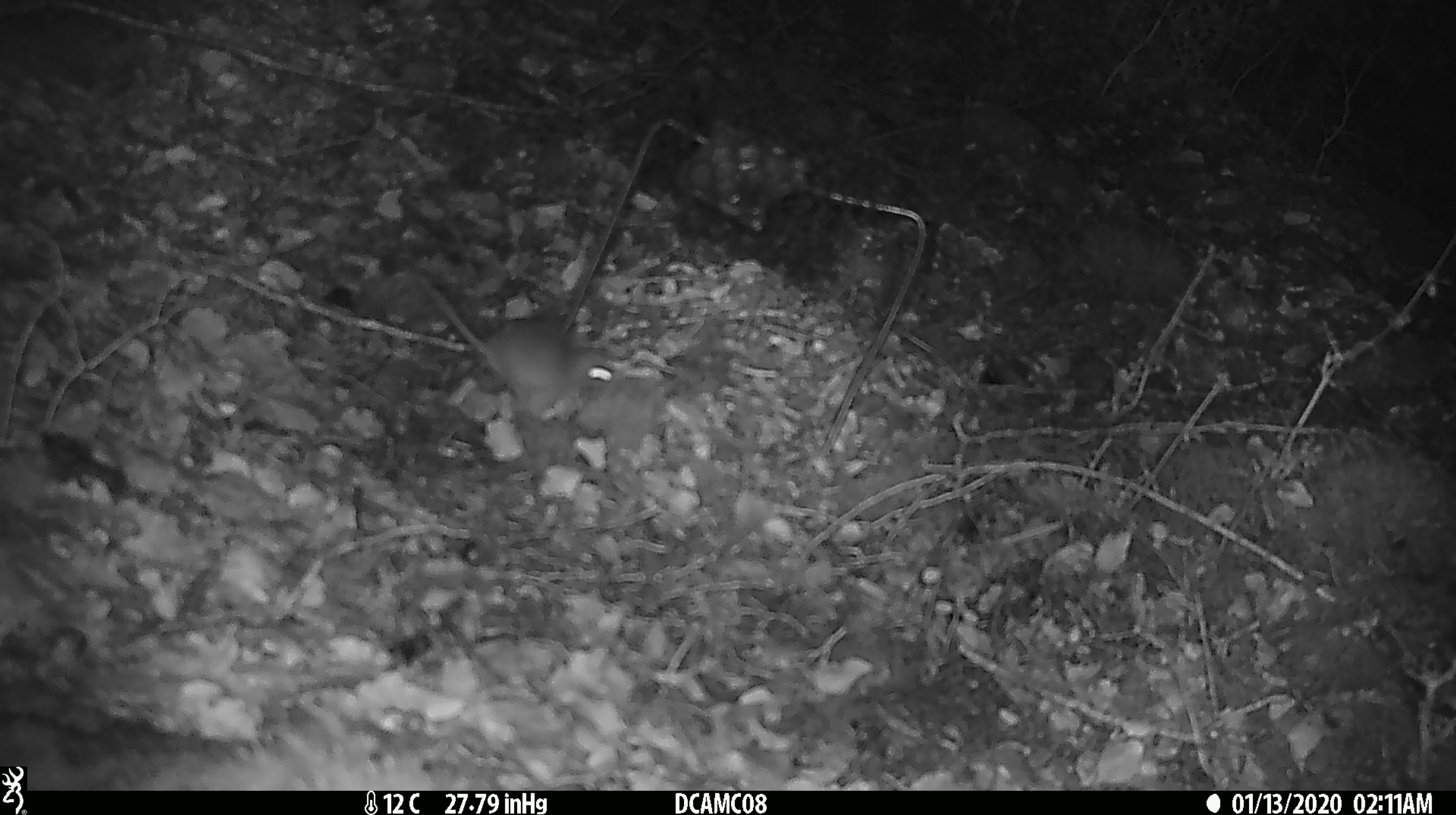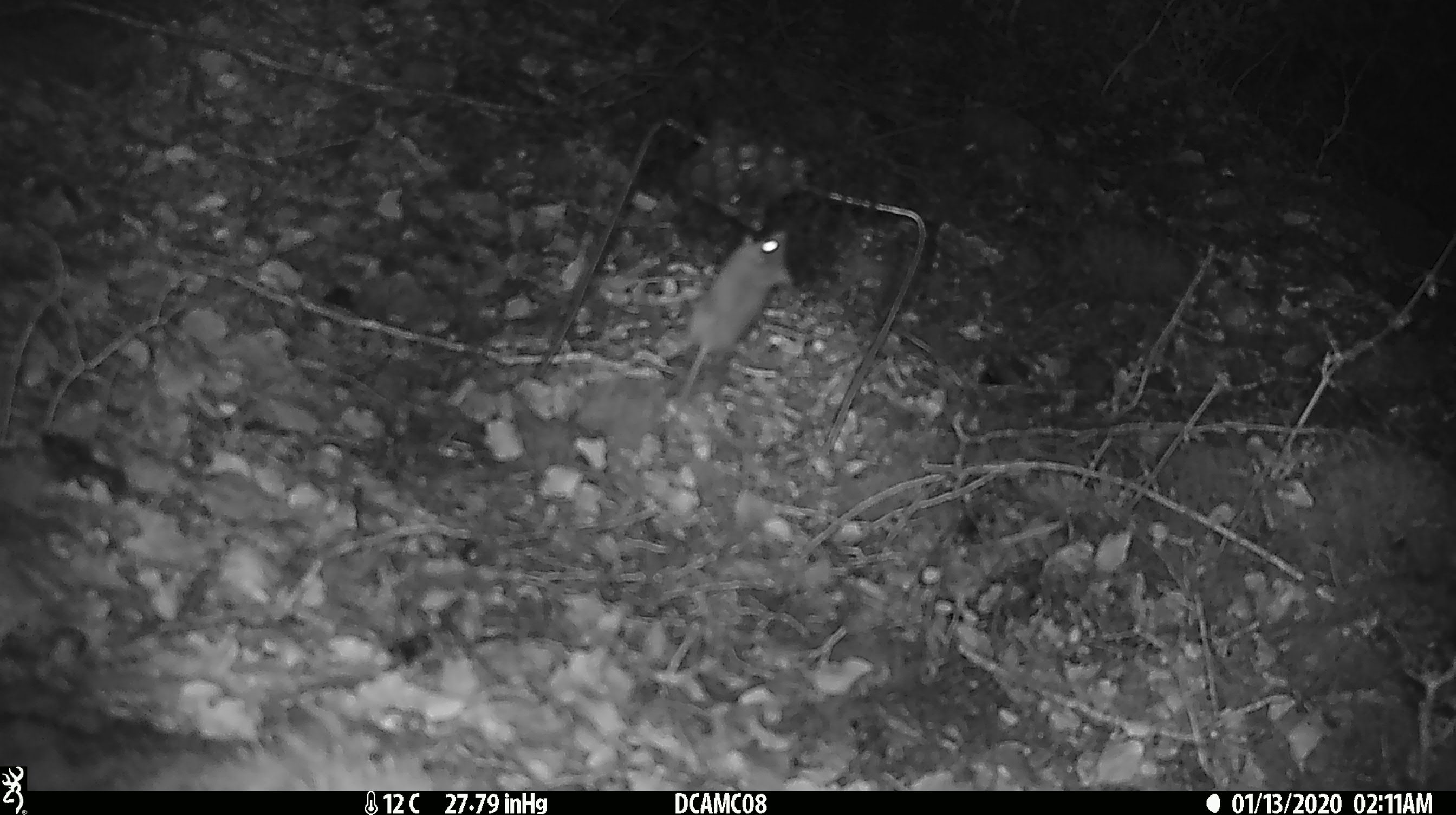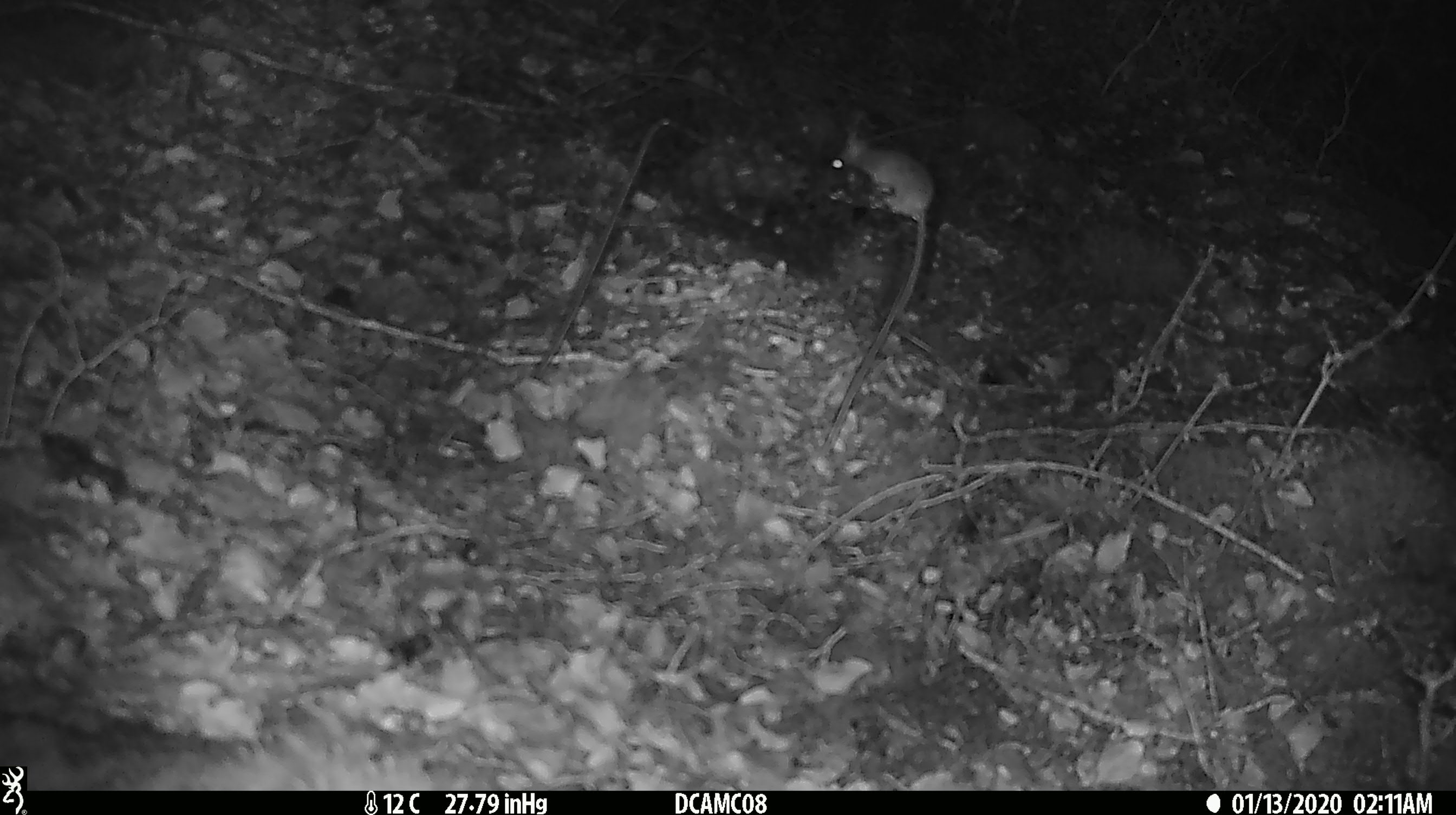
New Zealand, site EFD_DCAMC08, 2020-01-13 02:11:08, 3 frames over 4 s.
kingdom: Animalia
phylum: Chordata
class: Mammalia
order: Rodentia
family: Muridae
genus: Mus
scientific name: Mus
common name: mouse